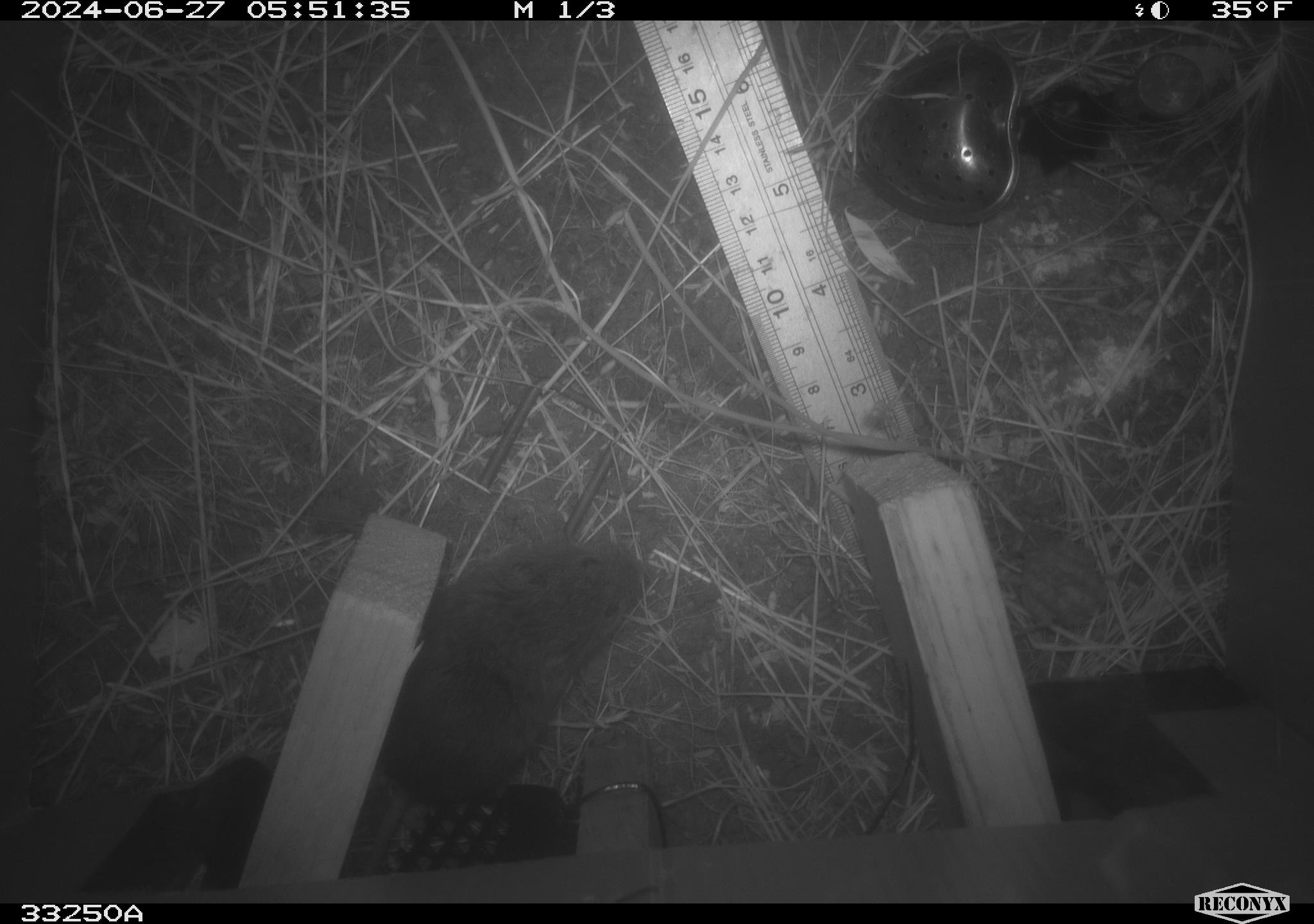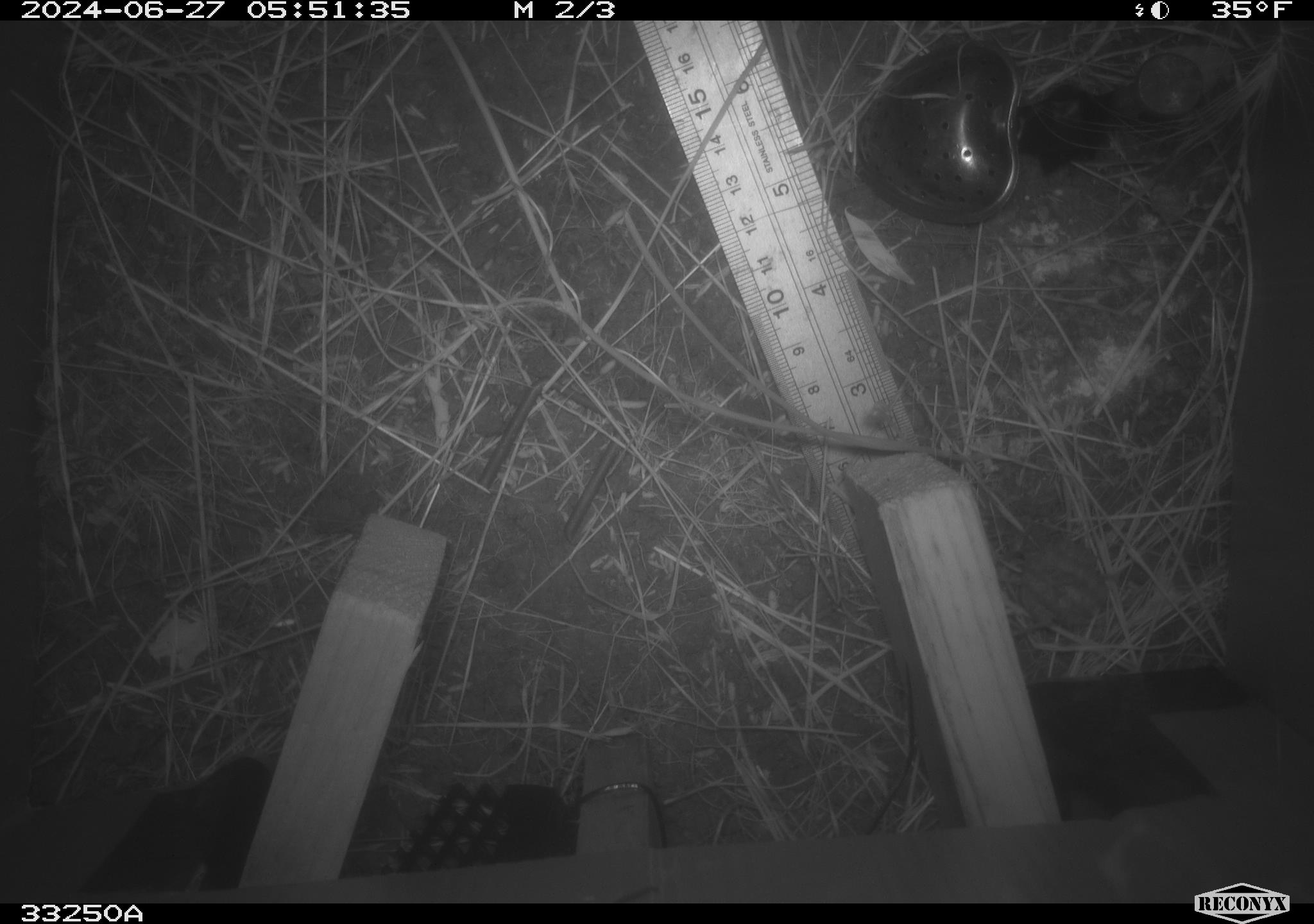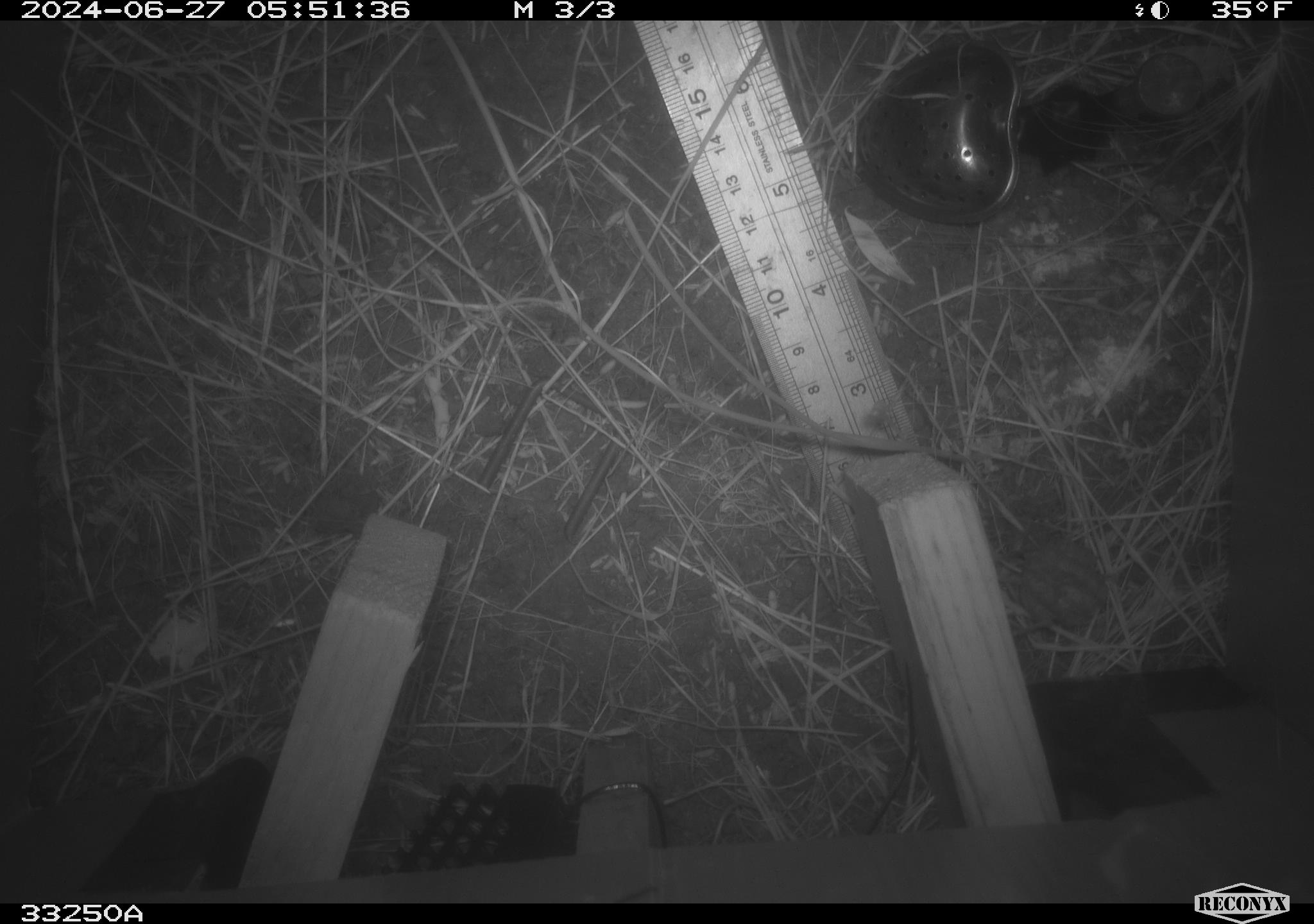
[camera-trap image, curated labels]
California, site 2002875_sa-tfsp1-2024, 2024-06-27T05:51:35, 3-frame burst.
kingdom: Animalia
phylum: Chordata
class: Mammalia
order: Rodentia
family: Cricetidae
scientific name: Arvicolinae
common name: voles, lemmings, and muskrats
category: arvicolinae subfamily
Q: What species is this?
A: Arvicolinae subfamily (voles, lemmings, and muskrats) (Arvicolinae).